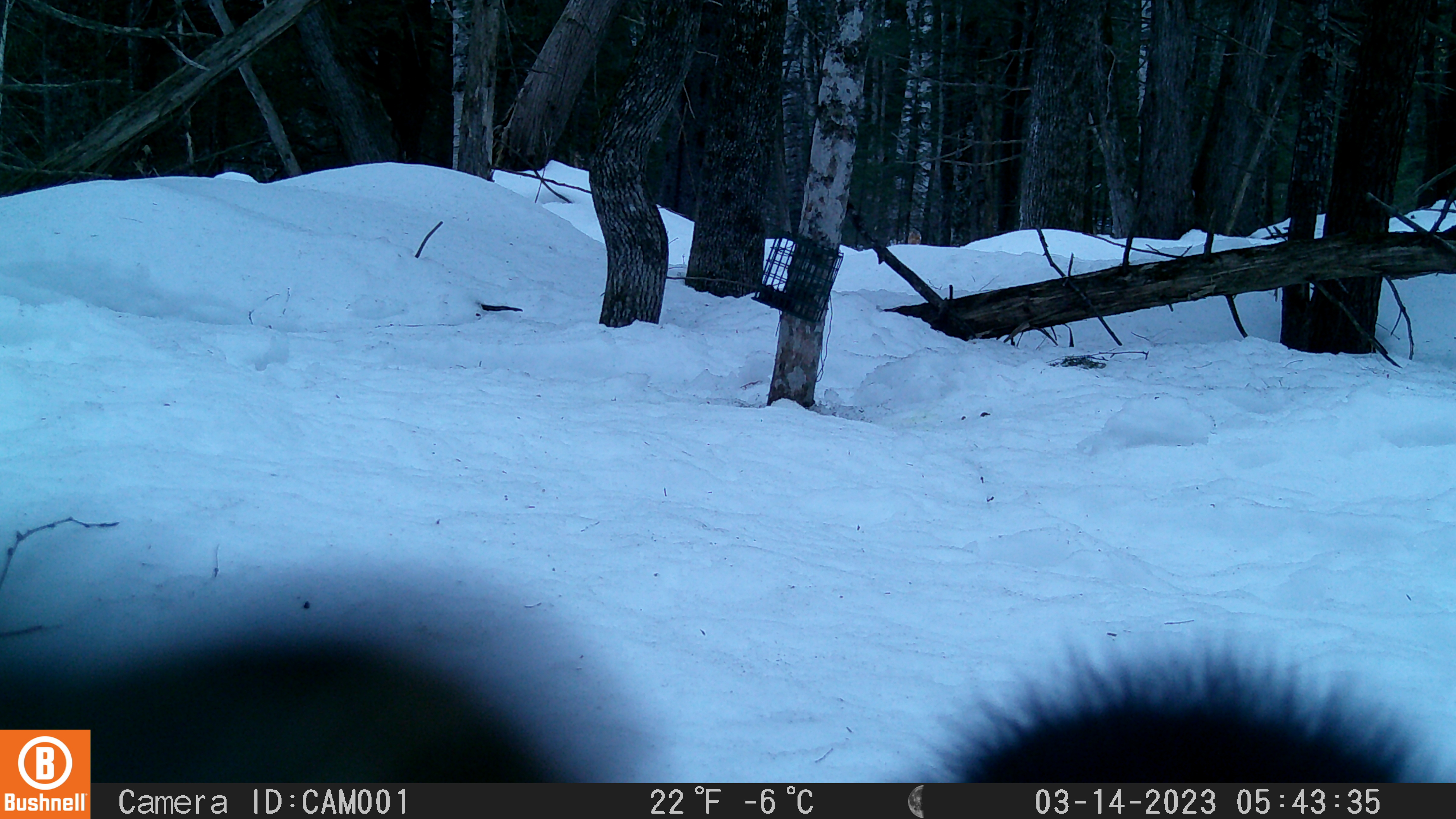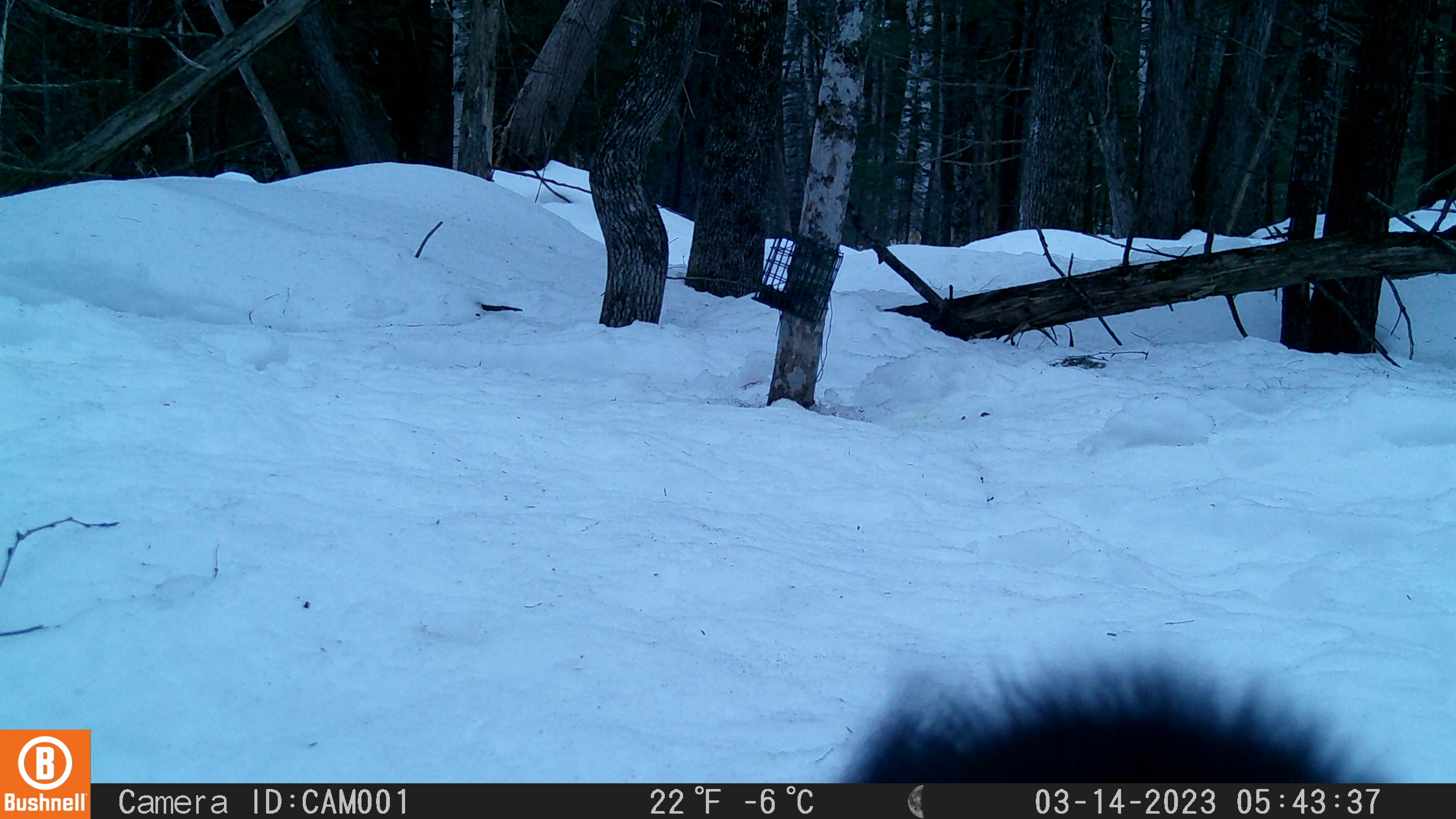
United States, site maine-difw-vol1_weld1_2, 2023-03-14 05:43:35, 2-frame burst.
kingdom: Animalia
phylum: Chordata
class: Mammalia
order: Carnivora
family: Mustelidae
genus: Pekania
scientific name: Pekania pennanti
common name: fisher